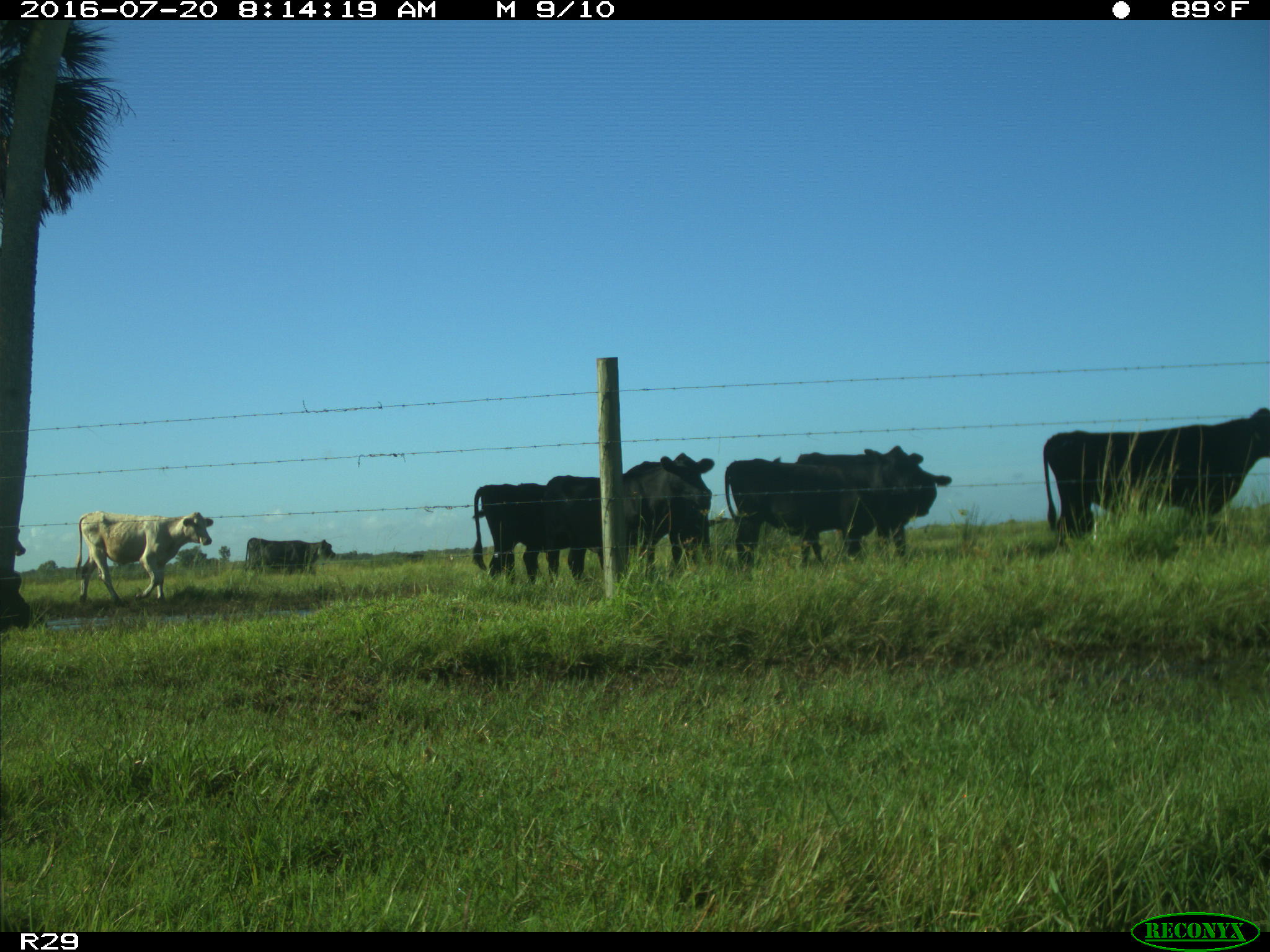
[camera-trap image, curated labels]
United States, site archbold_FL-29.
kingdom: Animalia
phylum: Chordata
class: Mammalia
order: Artiodactyla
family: Bovidae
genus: Bos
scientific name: Bos taurus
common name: domestic cow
Bos taurus (domestic cow).